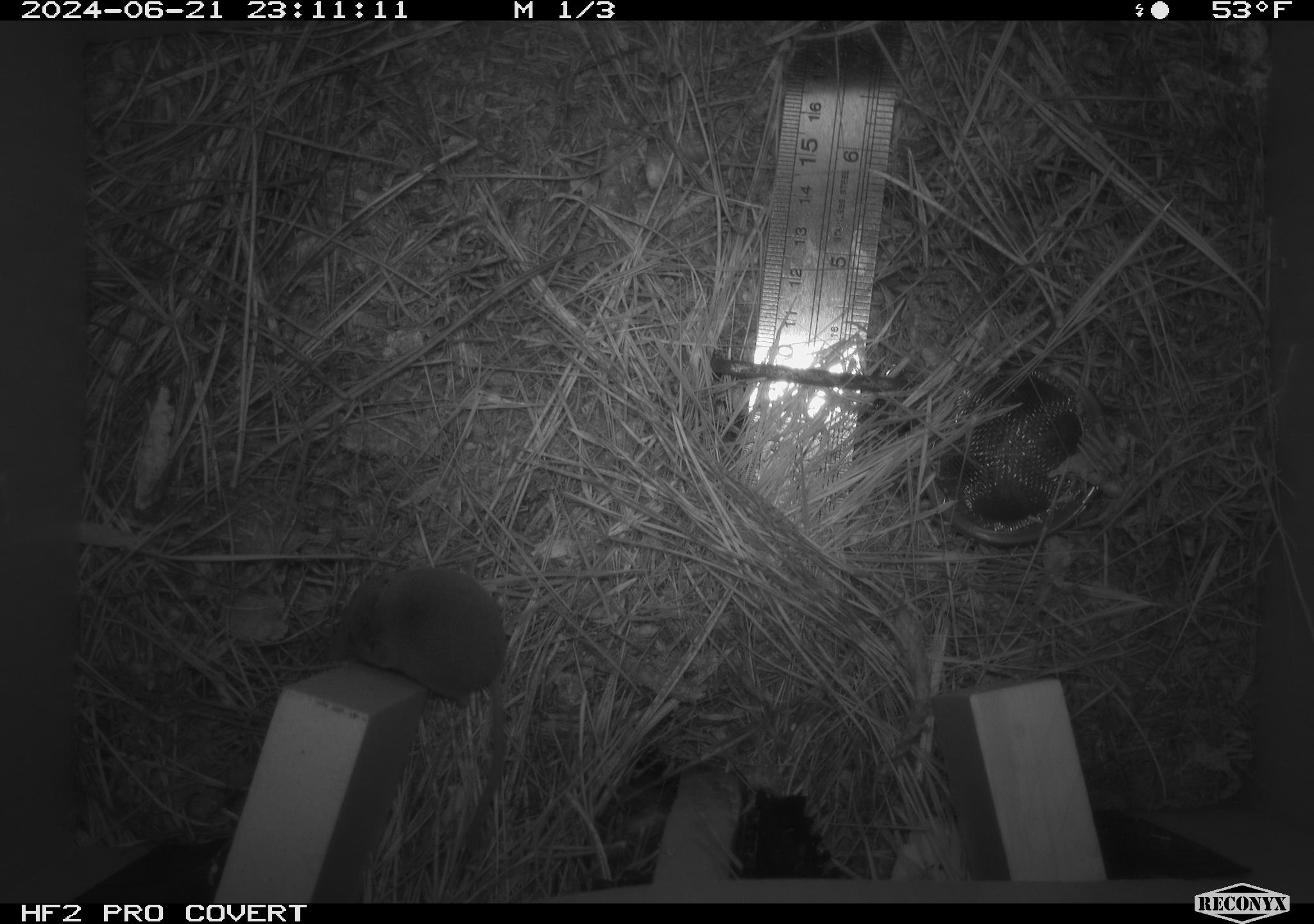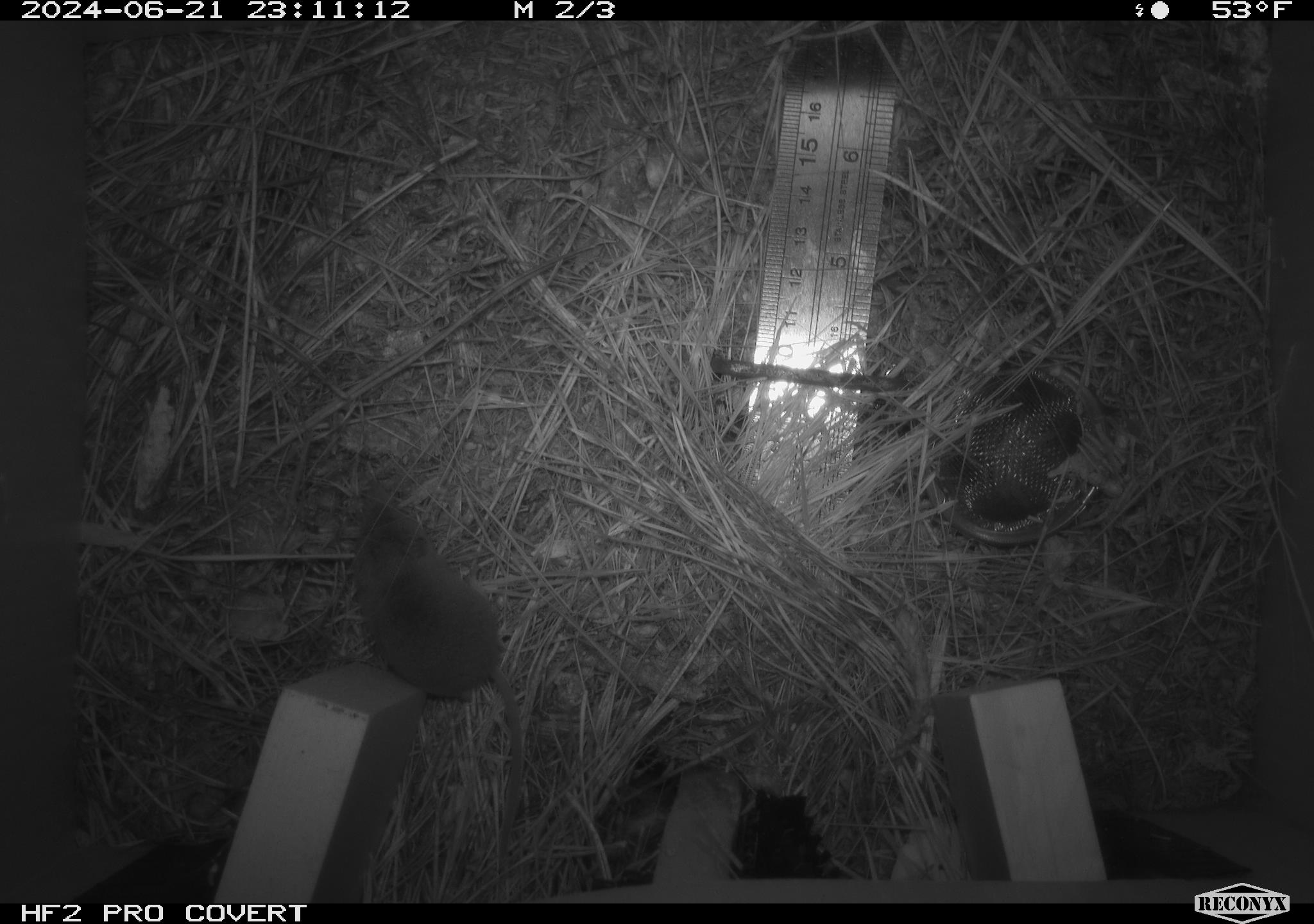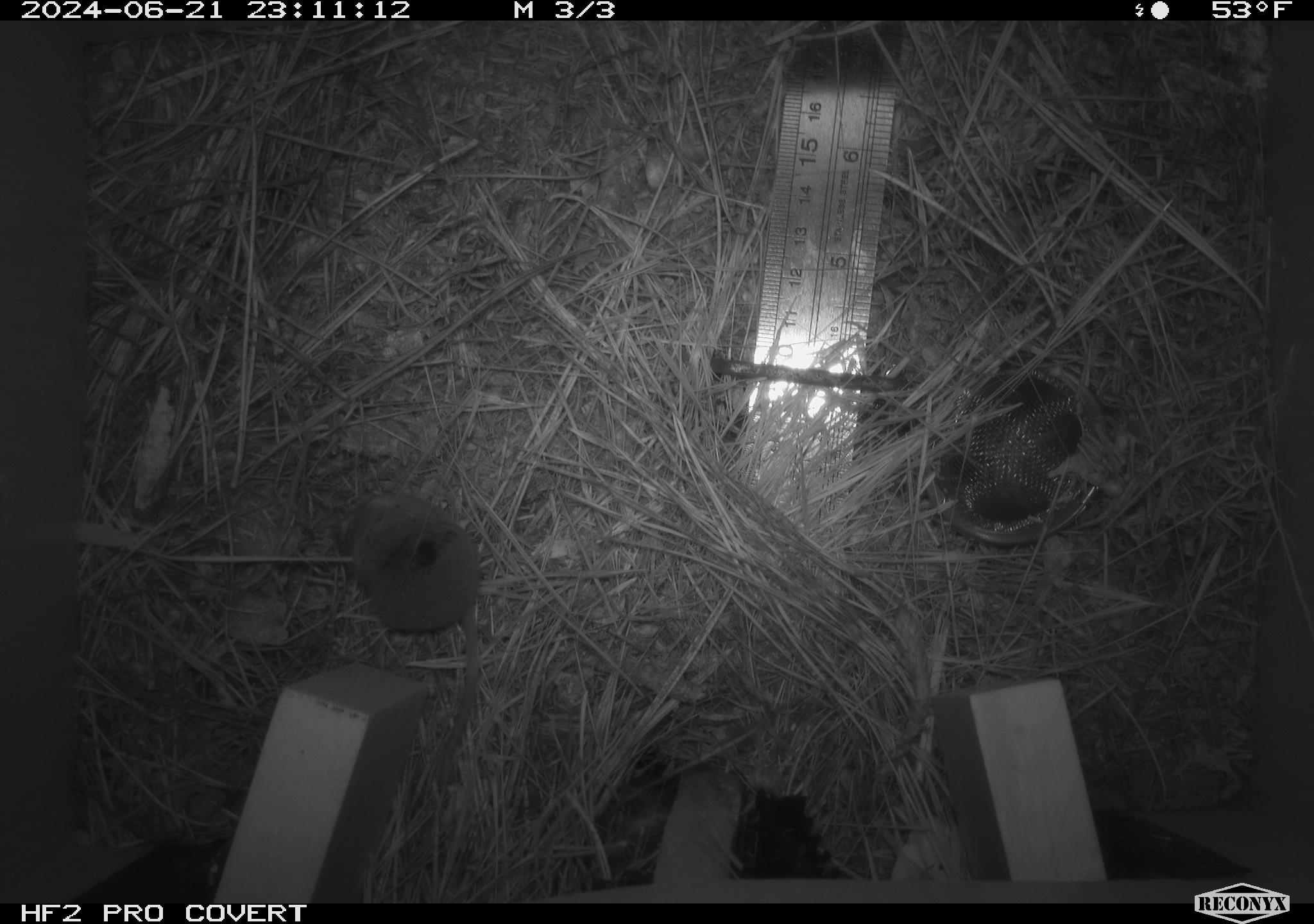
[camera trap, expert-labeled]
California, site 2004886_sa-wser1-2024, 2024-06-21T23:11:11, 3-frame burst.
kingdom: Animalia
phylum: Chordata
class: Mammalia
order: Eulipotyphla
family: Soricidae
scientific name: Soricidae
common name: shrews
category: soricidae family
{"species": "soricidae family (shrews) (Soricidae)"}